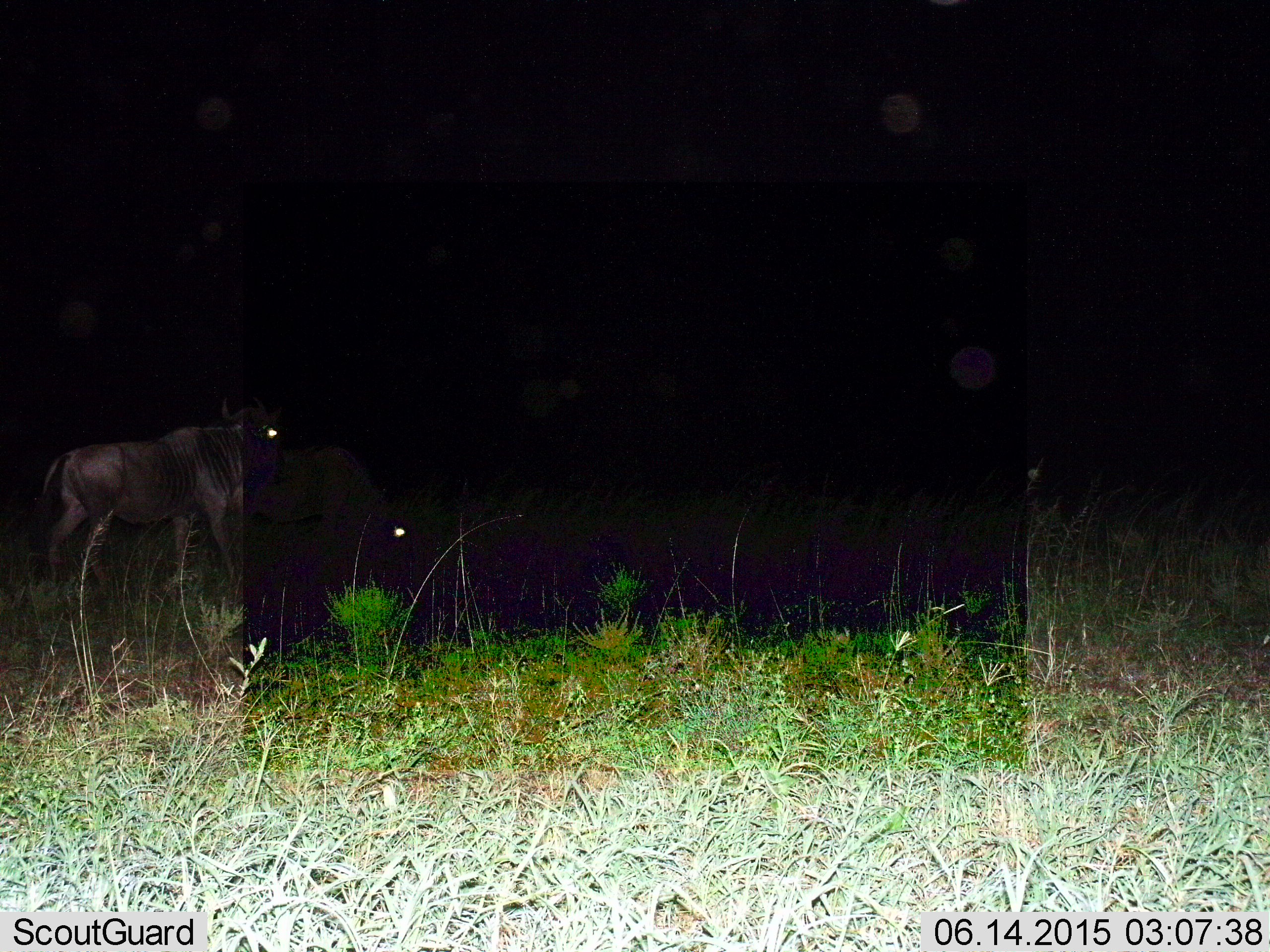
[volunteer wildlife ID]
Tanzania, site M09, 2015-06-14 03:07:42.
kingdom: Animalia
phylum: Chordata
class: Mammalia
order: Artiodactyla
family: Bovidae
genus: Connochaetes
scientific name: Connochaetes taurinus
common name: blue wildebeest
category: wildebeest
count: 2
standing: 70%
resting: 10%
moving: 30%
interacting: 0%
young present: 0%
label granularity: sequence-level